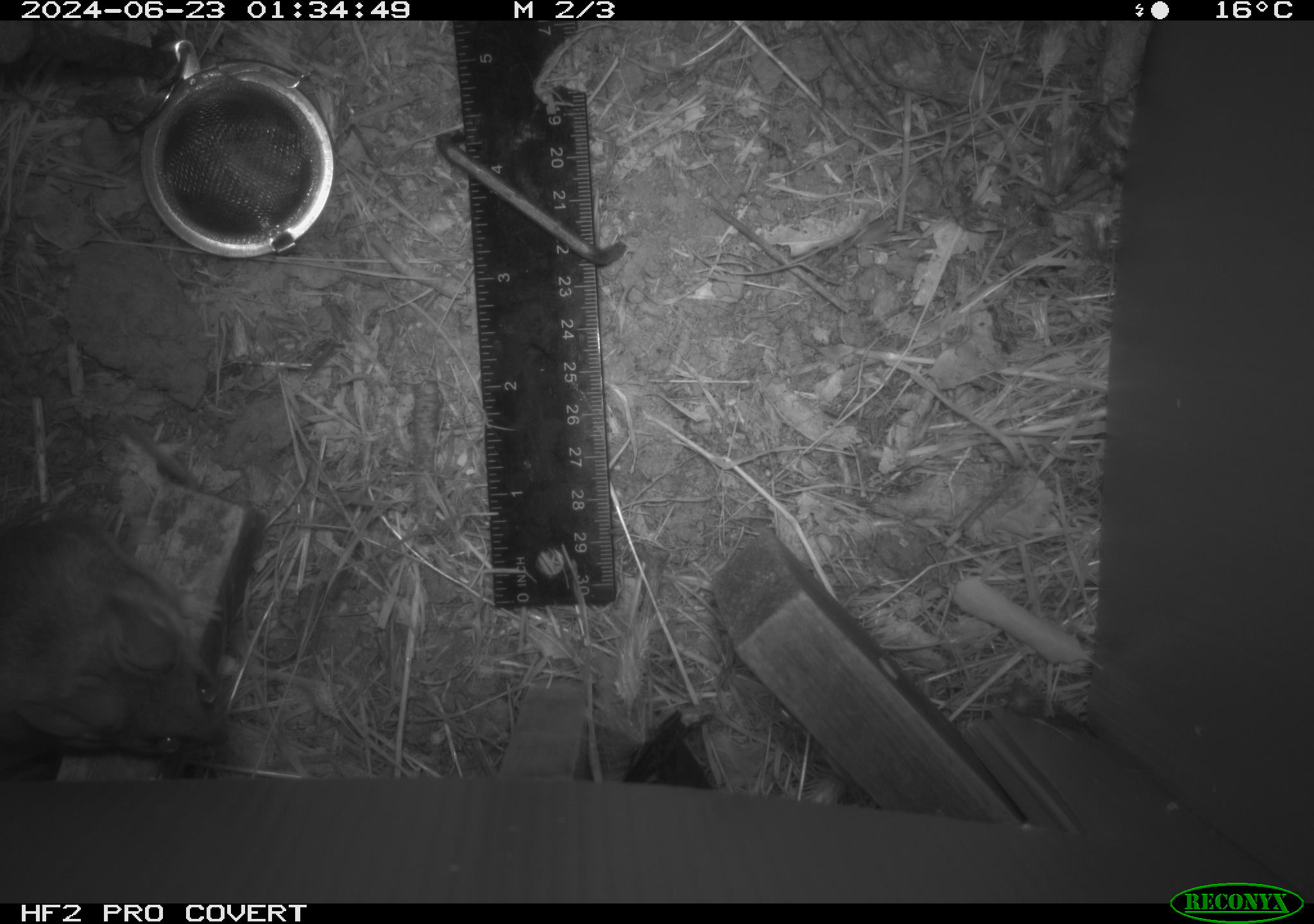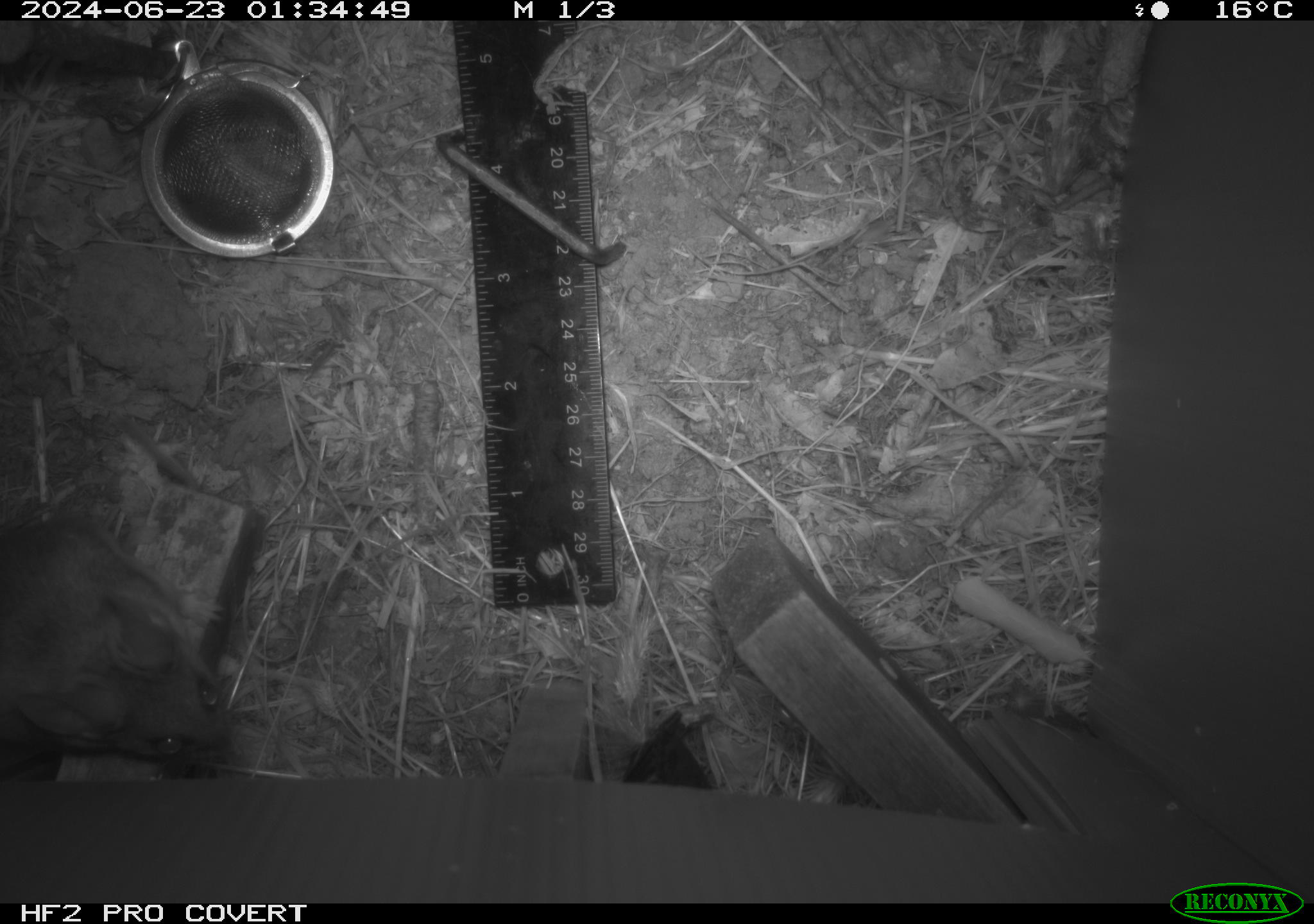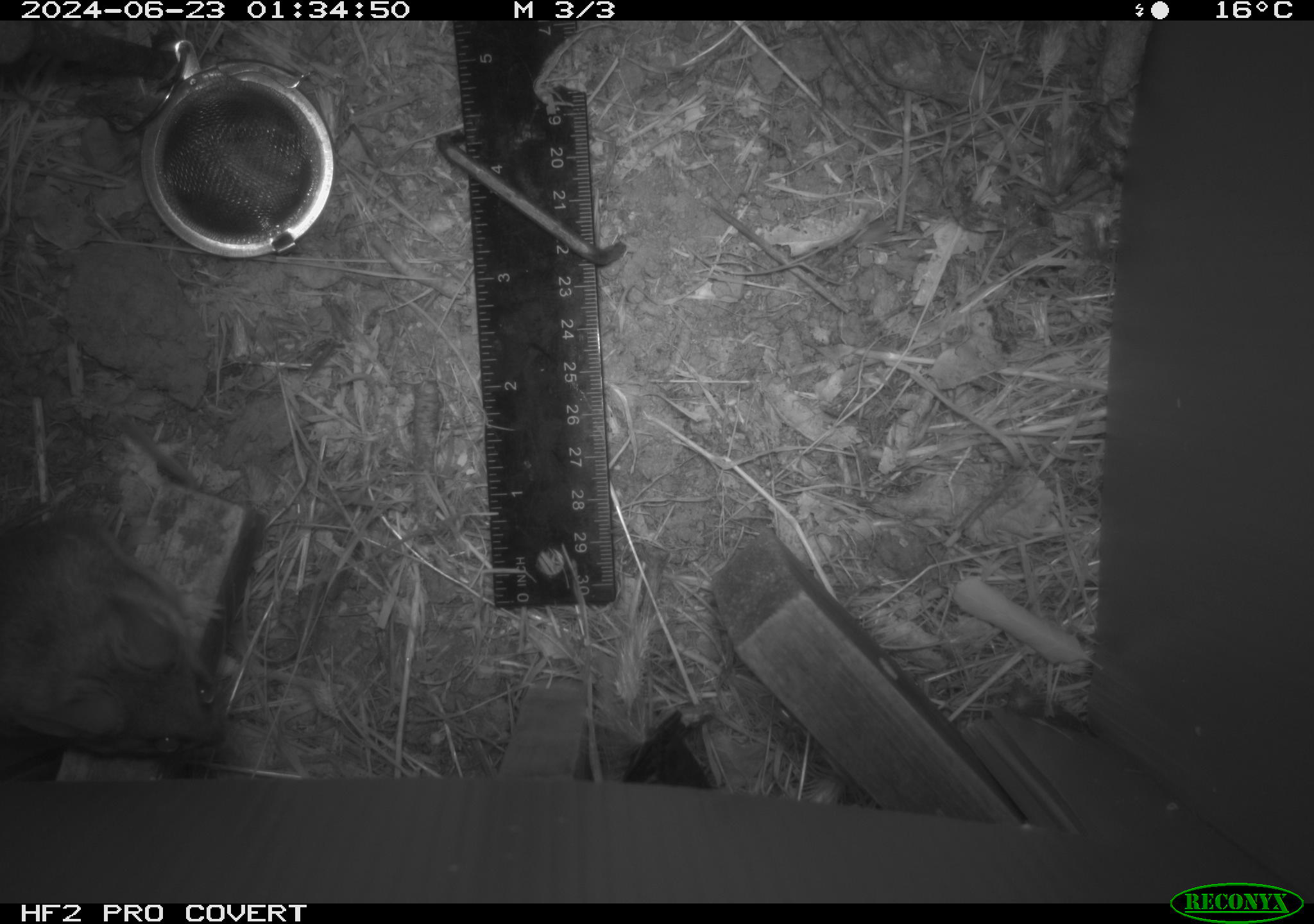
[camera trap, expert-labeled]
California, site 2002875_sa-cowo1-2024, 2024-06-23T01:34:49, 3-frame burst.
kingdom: Animalia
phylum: Chordata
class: Mammalia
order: Rodentia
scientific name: Rodentia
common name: rodent